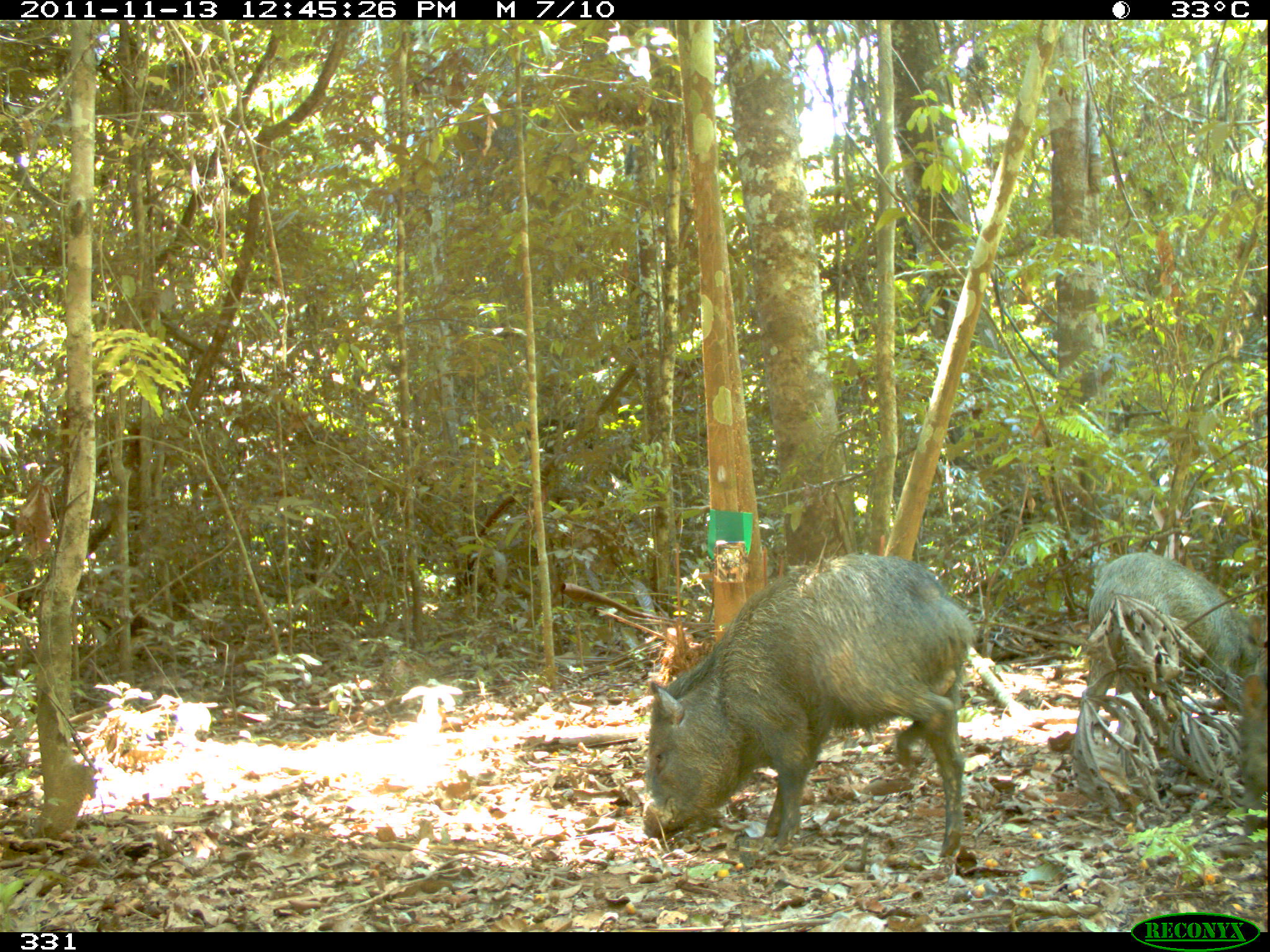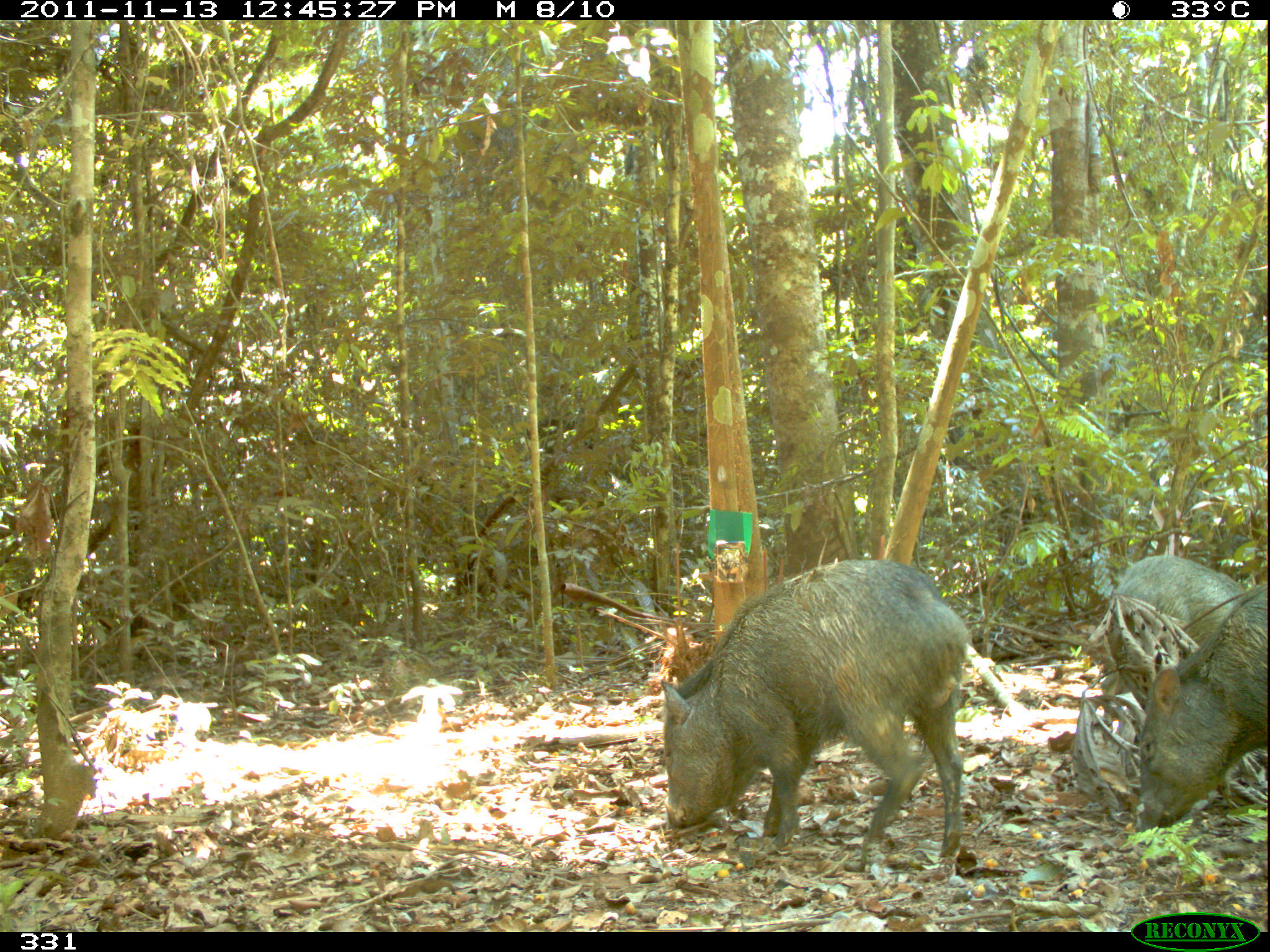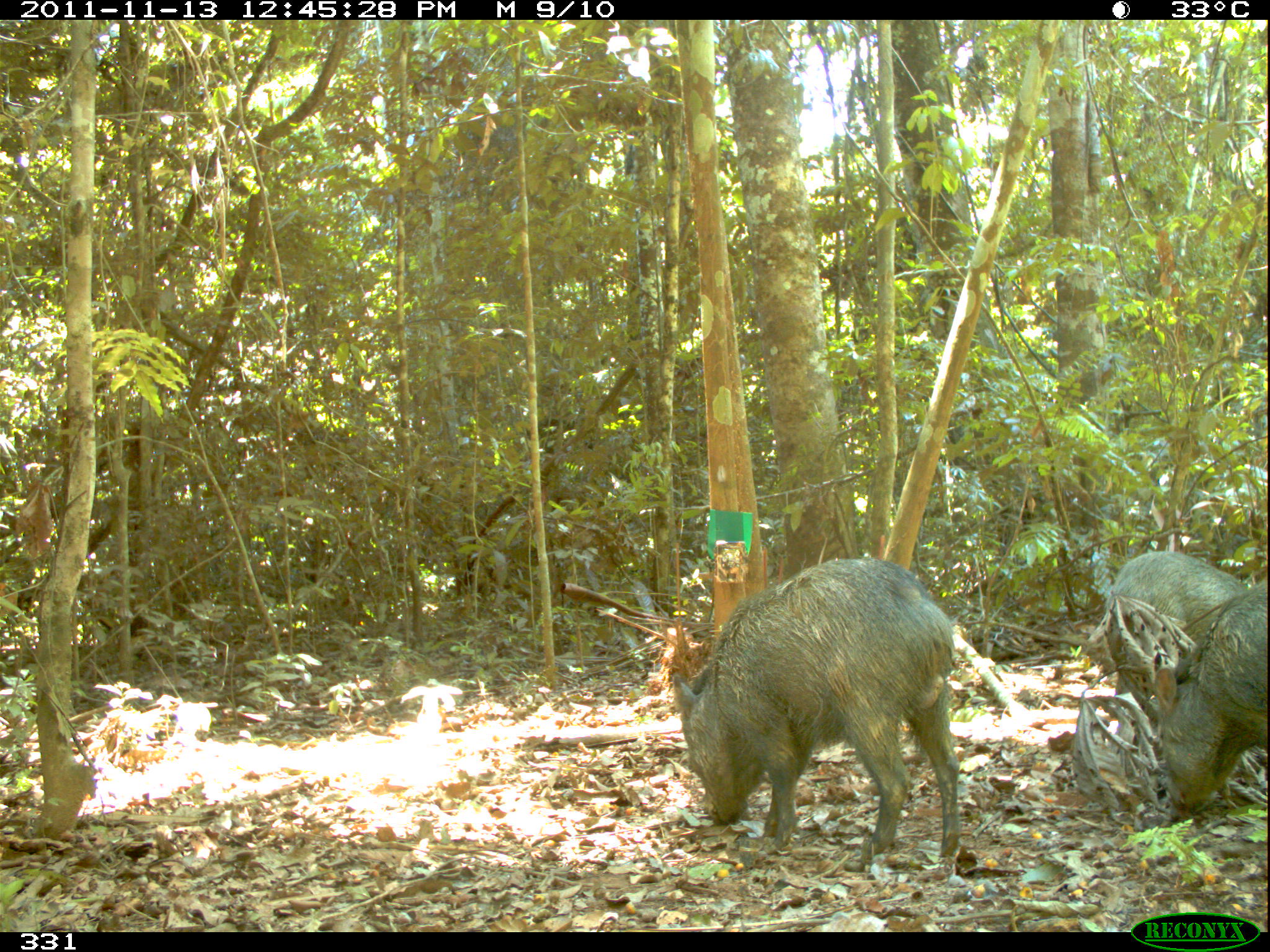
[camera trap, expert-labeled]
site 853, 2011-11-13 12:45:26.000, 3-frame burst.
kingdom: Animalia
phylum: Chordata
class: Mammalia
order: Artiodactyla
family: Tayassuidae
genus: Pecari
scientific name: Pecari tajacu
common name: collared peccary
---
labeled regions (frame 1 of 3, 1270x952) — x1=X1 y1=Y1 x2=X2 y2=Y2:
pecari tajacu: x1=640 y1=552 x2=976 y2=870; x1=1086 y1=550 x2=1270 y2=743; x1=1239 y1=648 x2=1270 y2=838